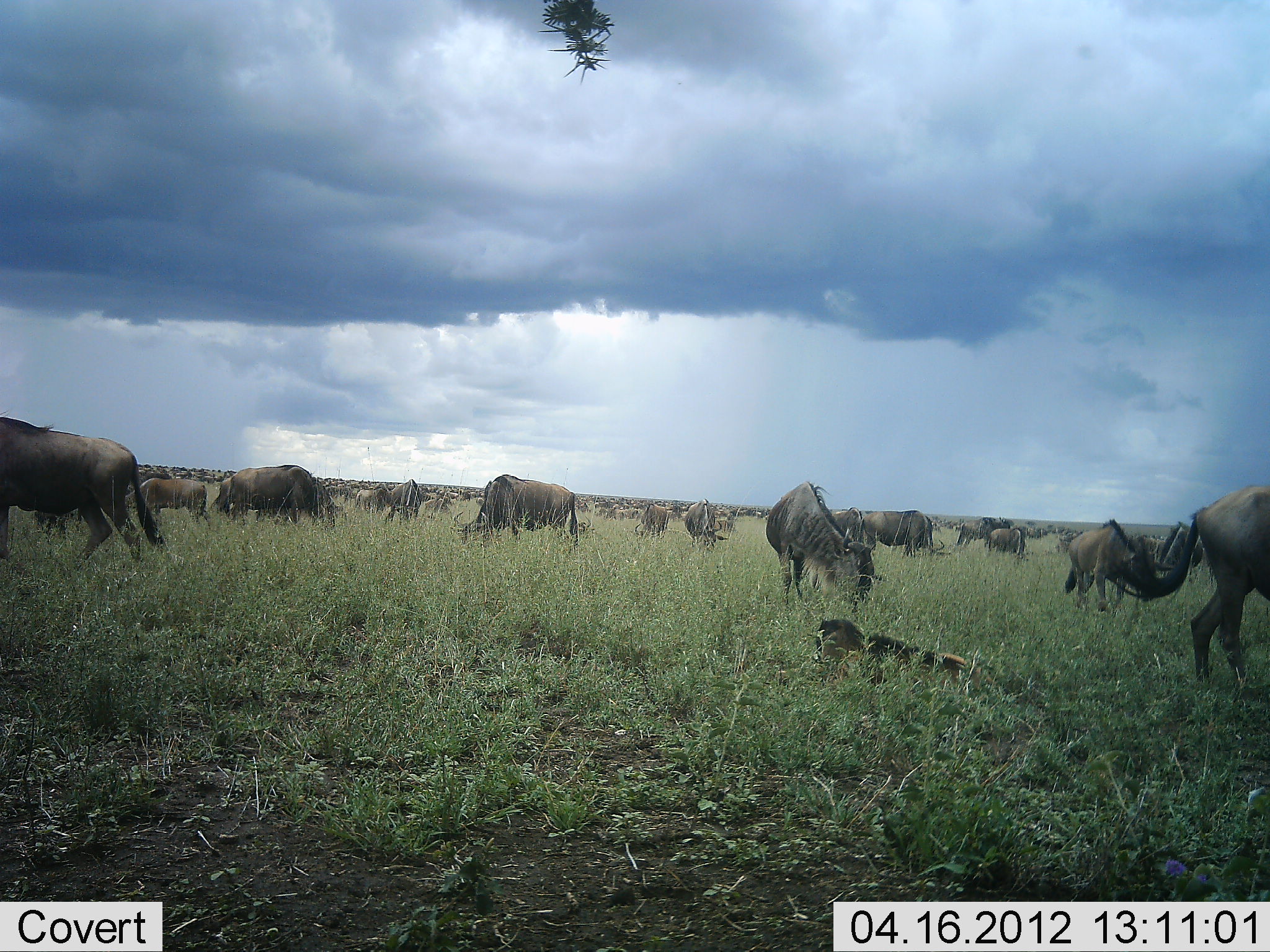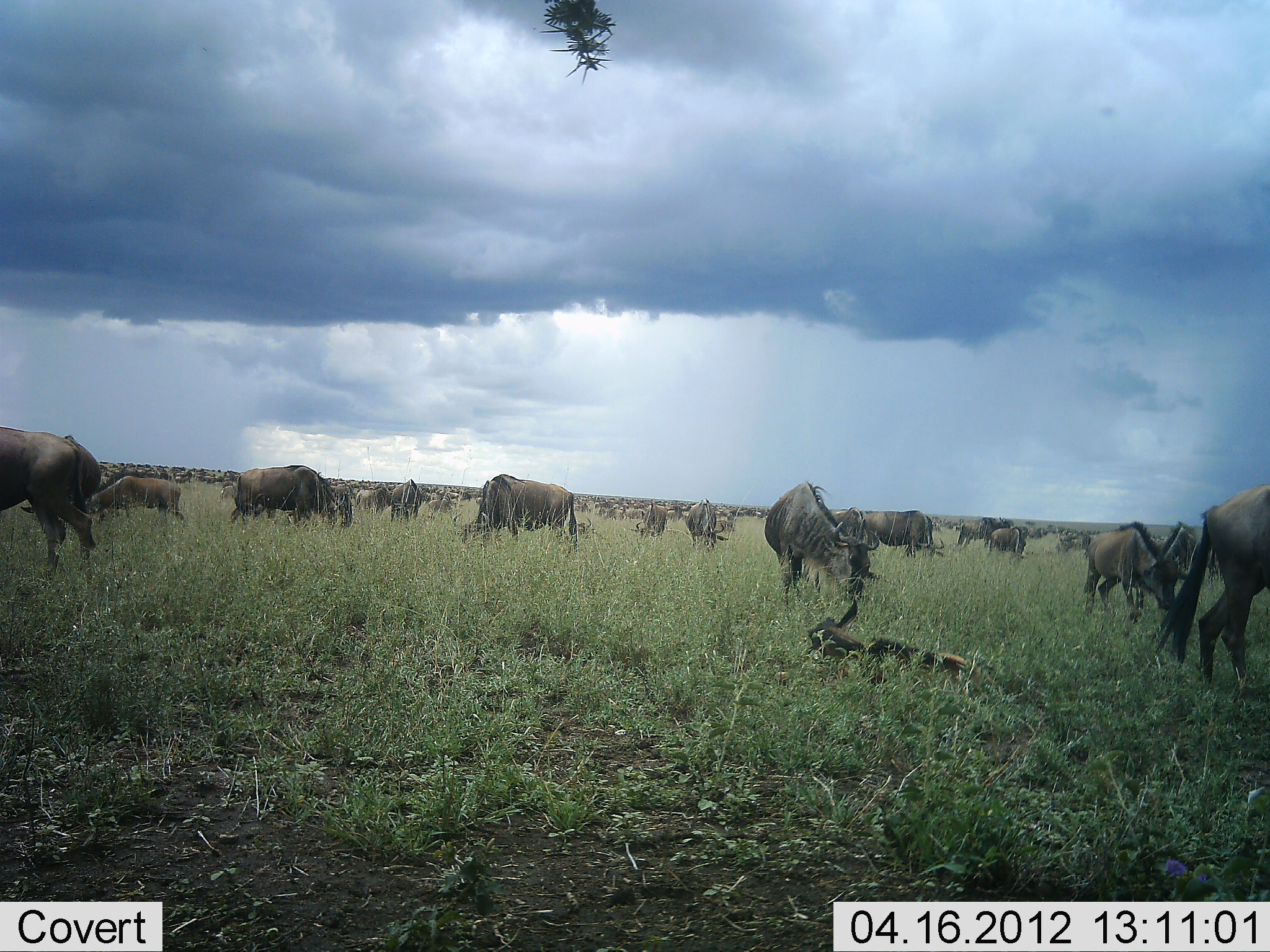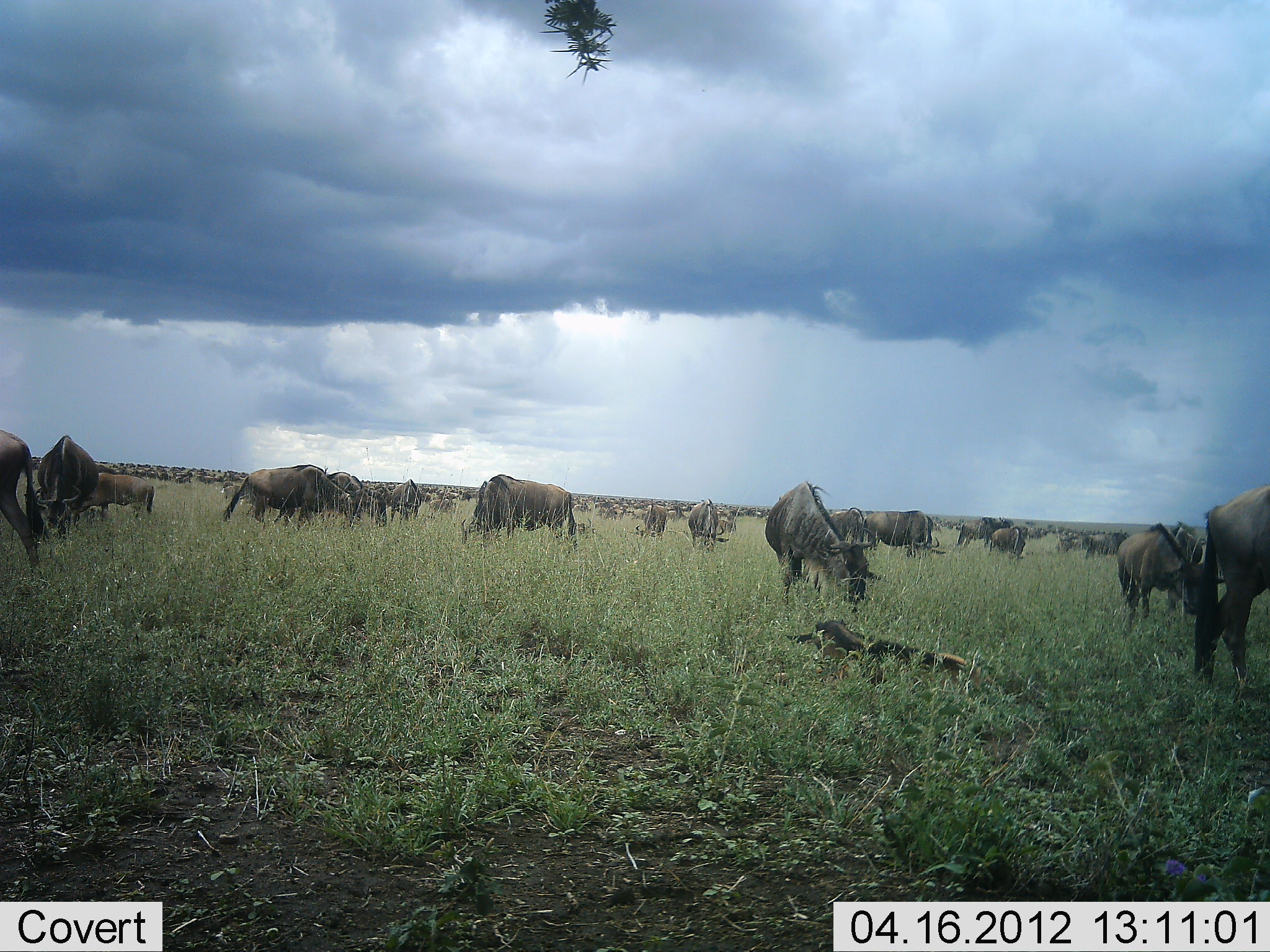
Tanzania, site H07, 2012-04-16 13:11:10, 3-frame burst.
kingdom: Animalia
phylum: Chordata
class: Mammalia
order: Artiodactyla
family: Bovidae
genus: Connochaetes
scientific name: Connochaetes taurinus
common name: blue wildebeest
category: wildebeest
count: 51+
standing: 65%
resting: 65%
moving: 60%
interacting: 10%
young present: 70%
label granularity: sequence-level